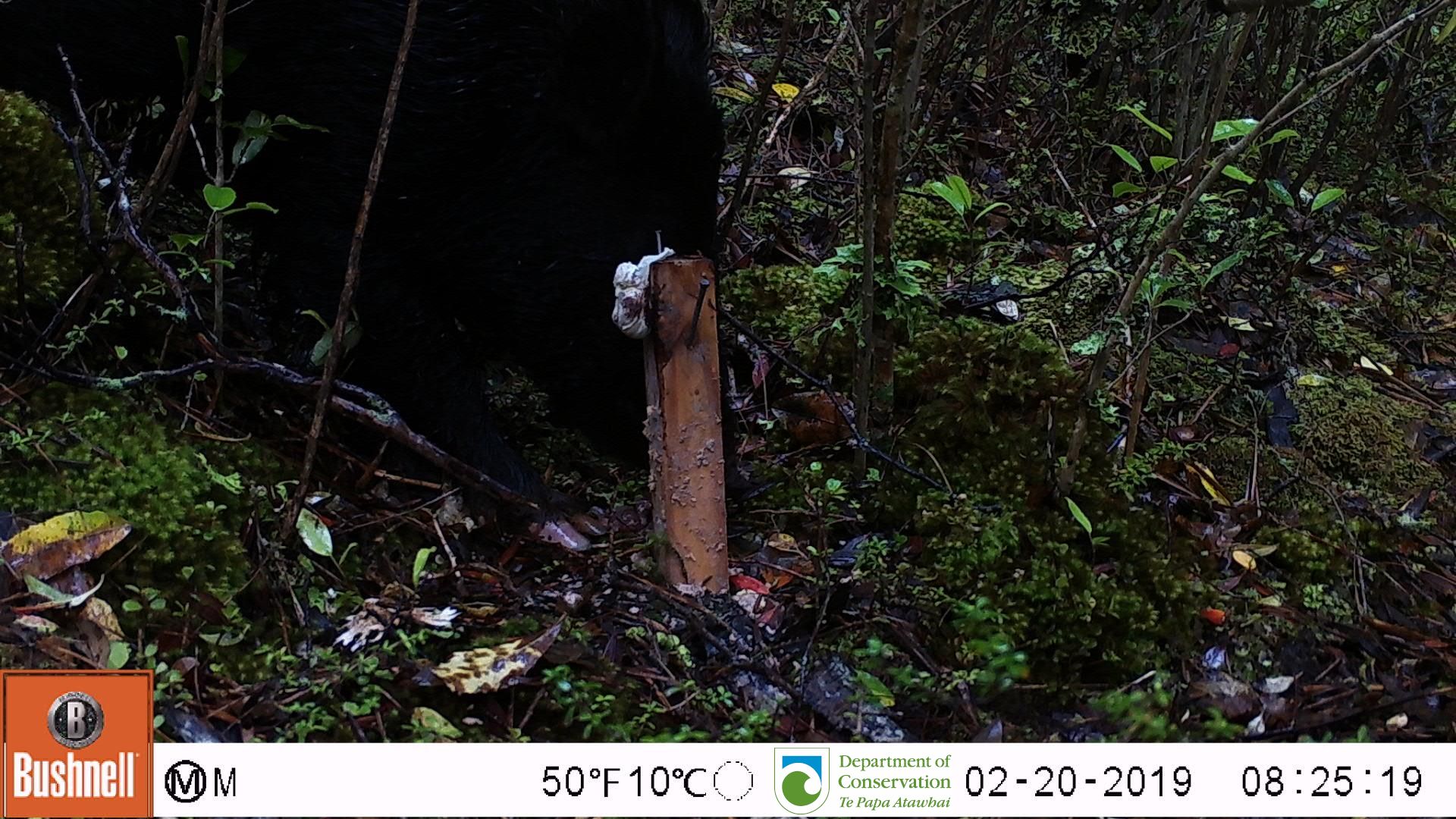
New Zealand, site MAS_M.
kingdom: Animalia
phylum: Chordata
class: Mammalia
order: Artiodactyla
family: Suidae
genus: Sus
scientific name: Sus scrofa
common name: pig